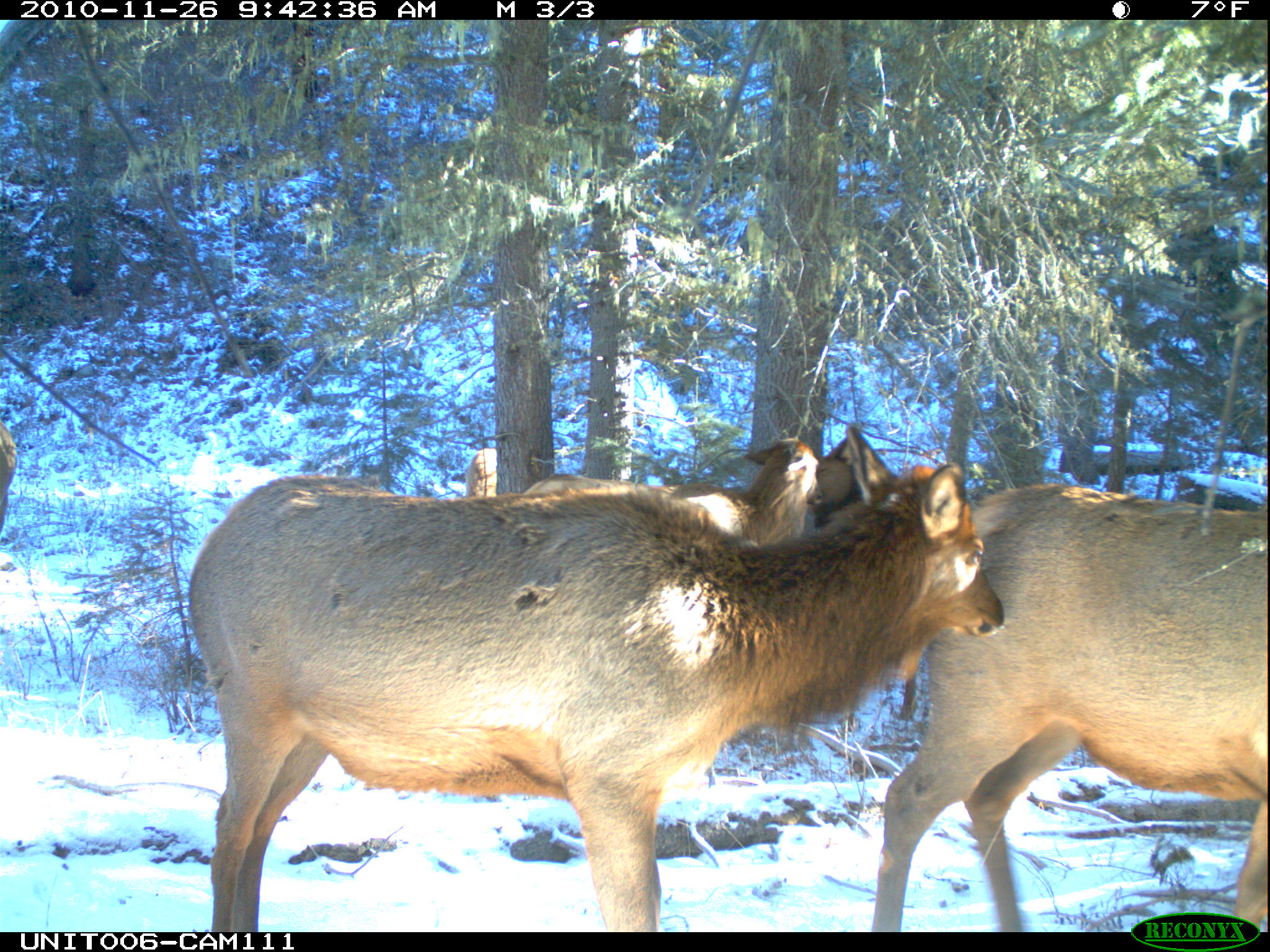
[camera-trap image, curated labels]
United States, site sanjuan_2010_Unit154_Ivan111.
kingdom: Animalia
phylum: Chordata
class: Mammalia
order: Artiodactyla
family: Cervidae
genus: Cervus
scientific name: Cervus elaphus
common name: red deer